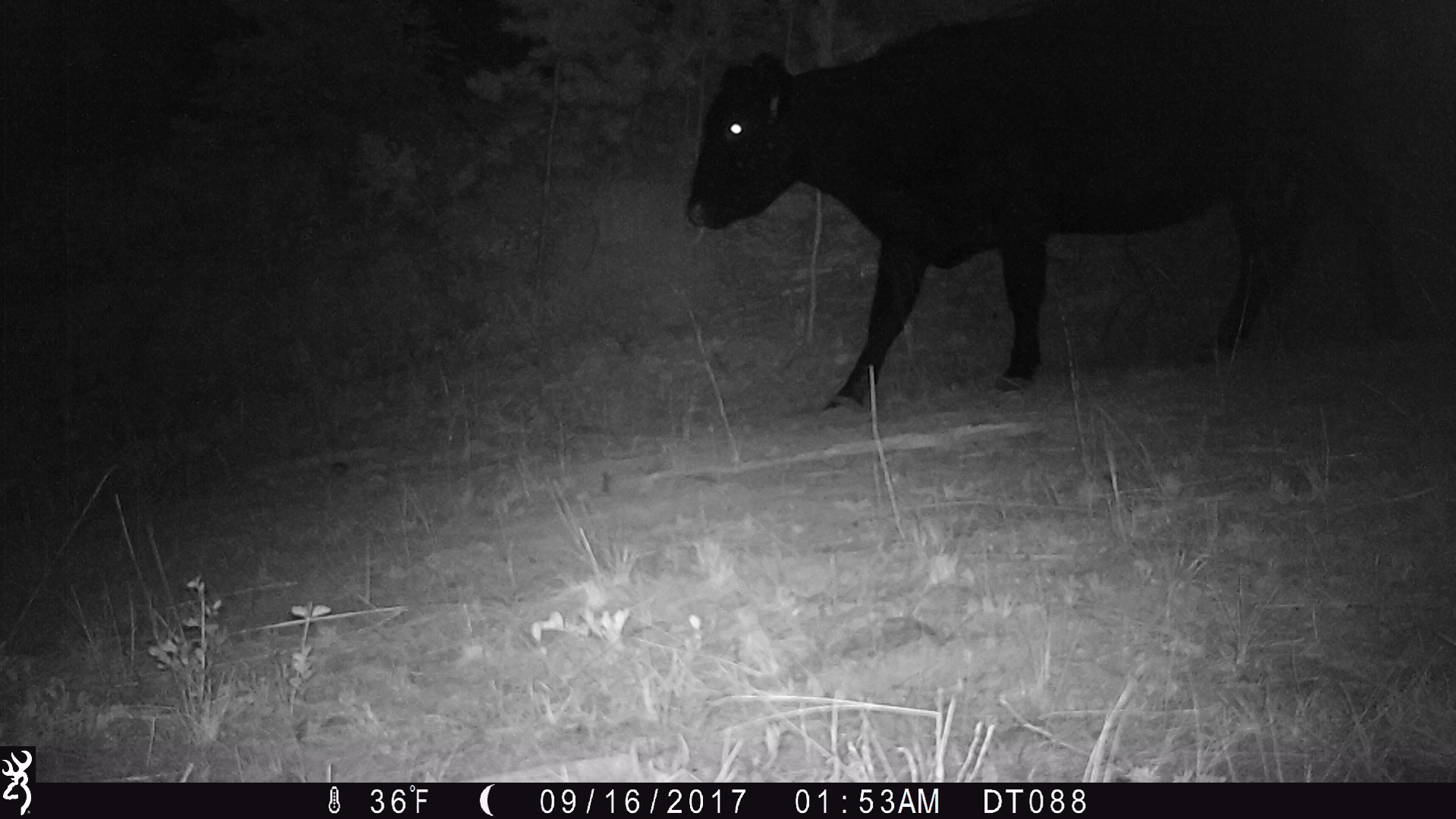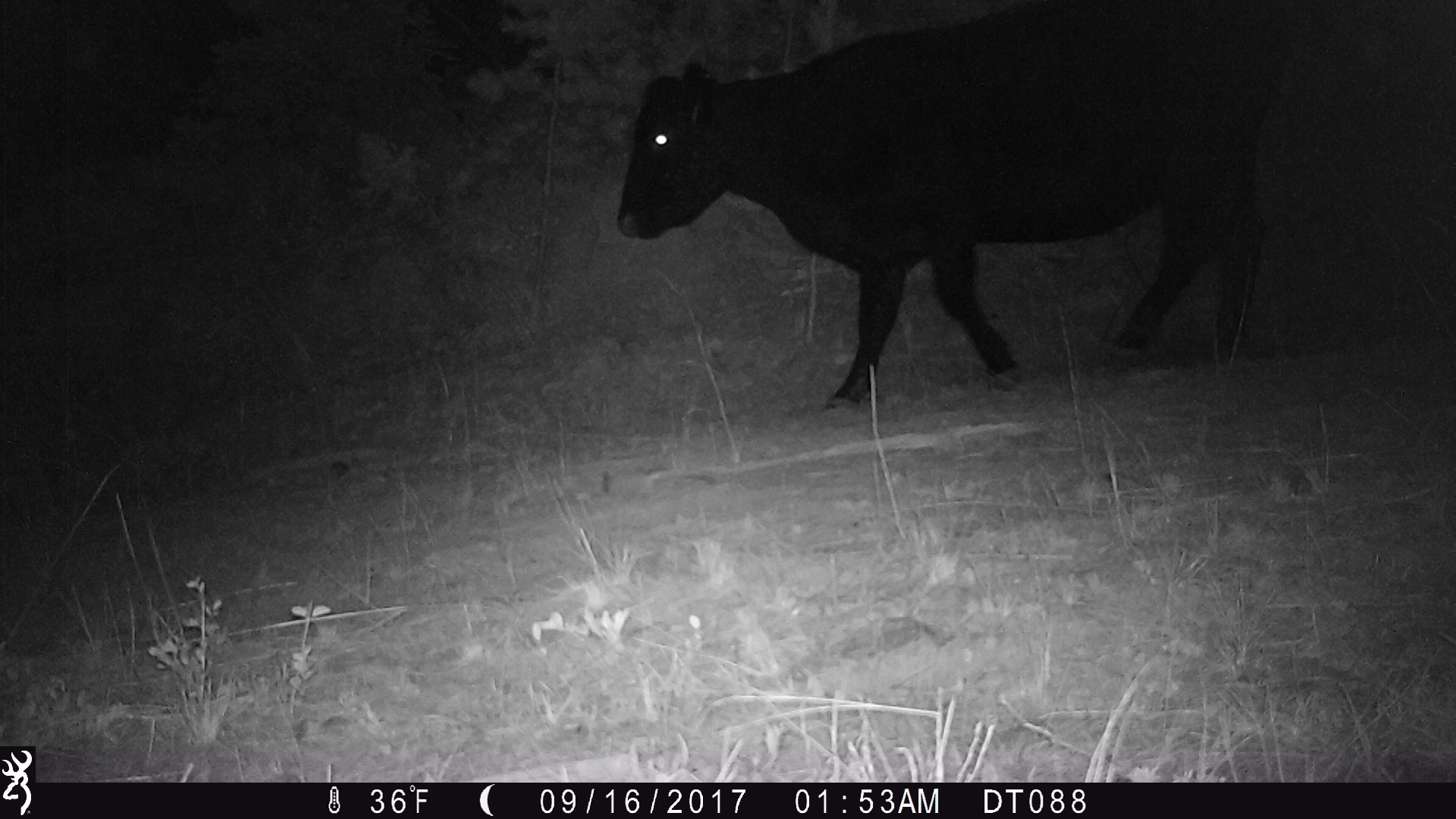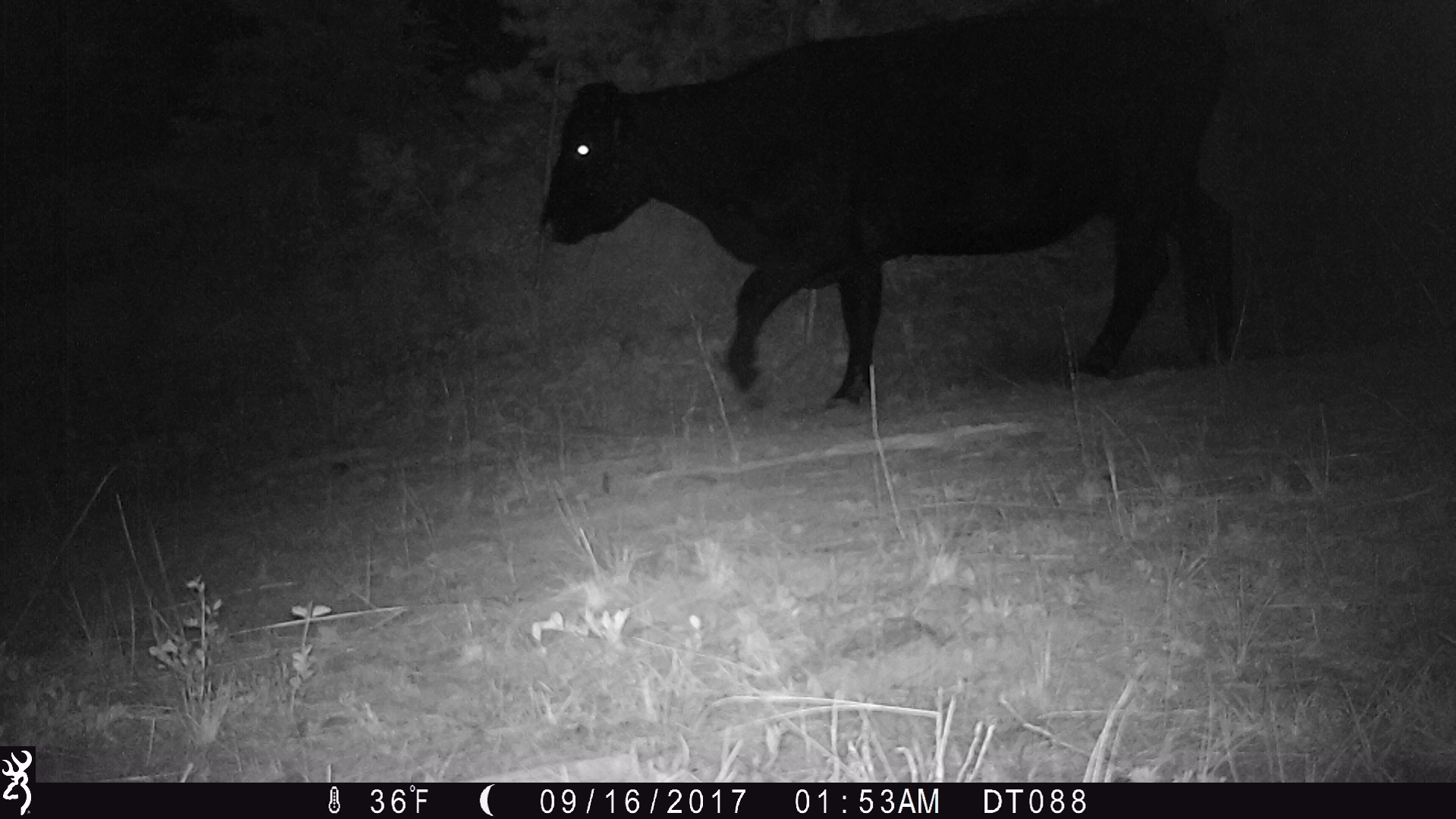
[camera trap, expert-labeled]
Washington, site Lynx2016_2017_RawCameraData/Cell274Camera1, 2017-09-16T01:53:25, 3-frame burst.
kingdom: Animalia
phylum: Chordata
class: Mammalia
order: Artiodactyla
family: Bovidae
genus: Bos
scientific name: Bos taurus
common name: domestic cattle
Domestic cattle (Bos taurus). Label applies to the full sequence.